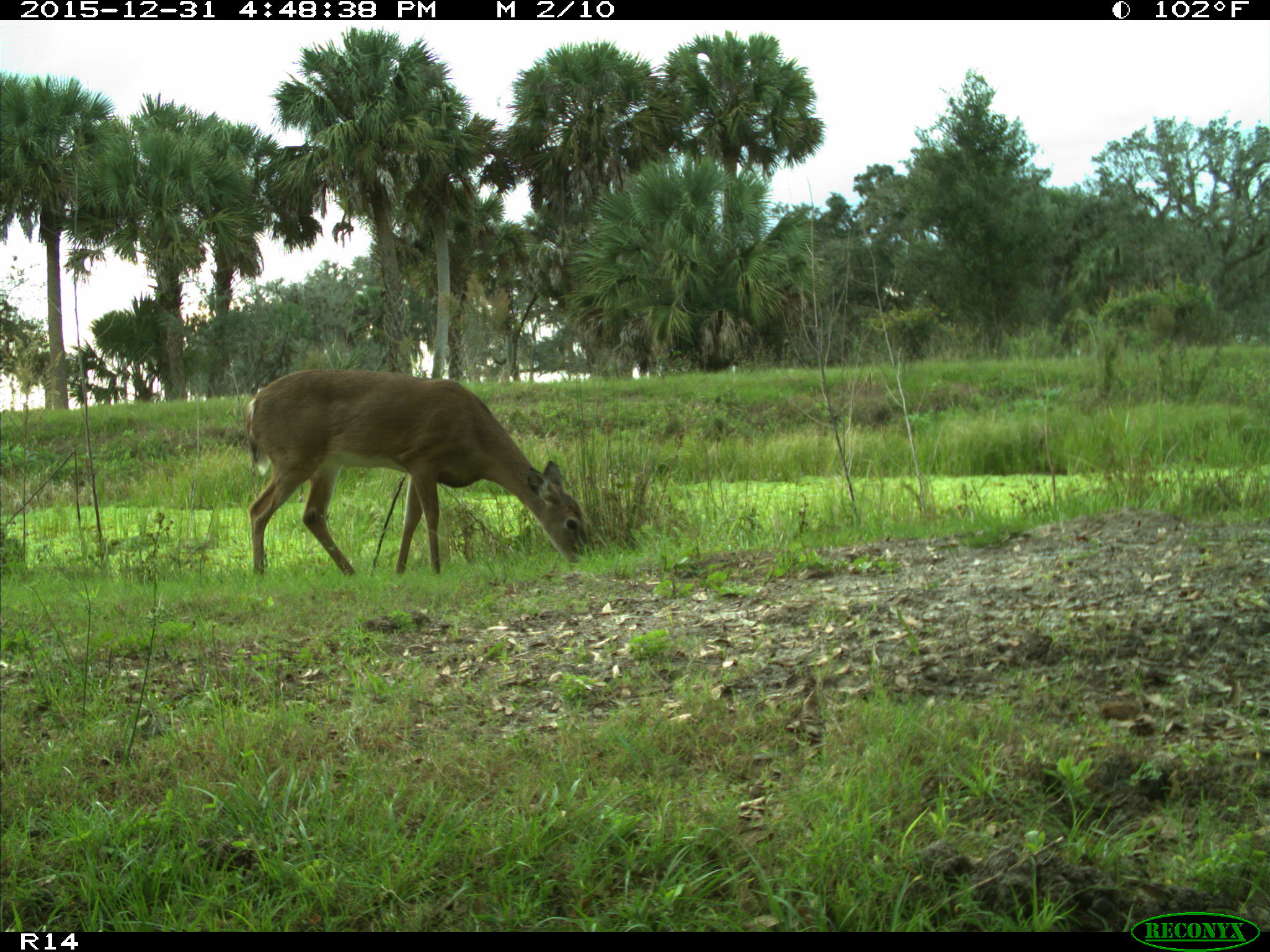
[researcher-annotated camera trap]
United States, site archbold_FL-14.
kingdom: Animalia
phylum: Chordata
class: Mammalia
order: Artiodactyla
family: Cervidae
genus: Odocoileus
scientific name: Odocoileus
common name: deer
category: unidentified deer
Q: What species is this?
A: Unidentified deer (deer) (Odocoileus).